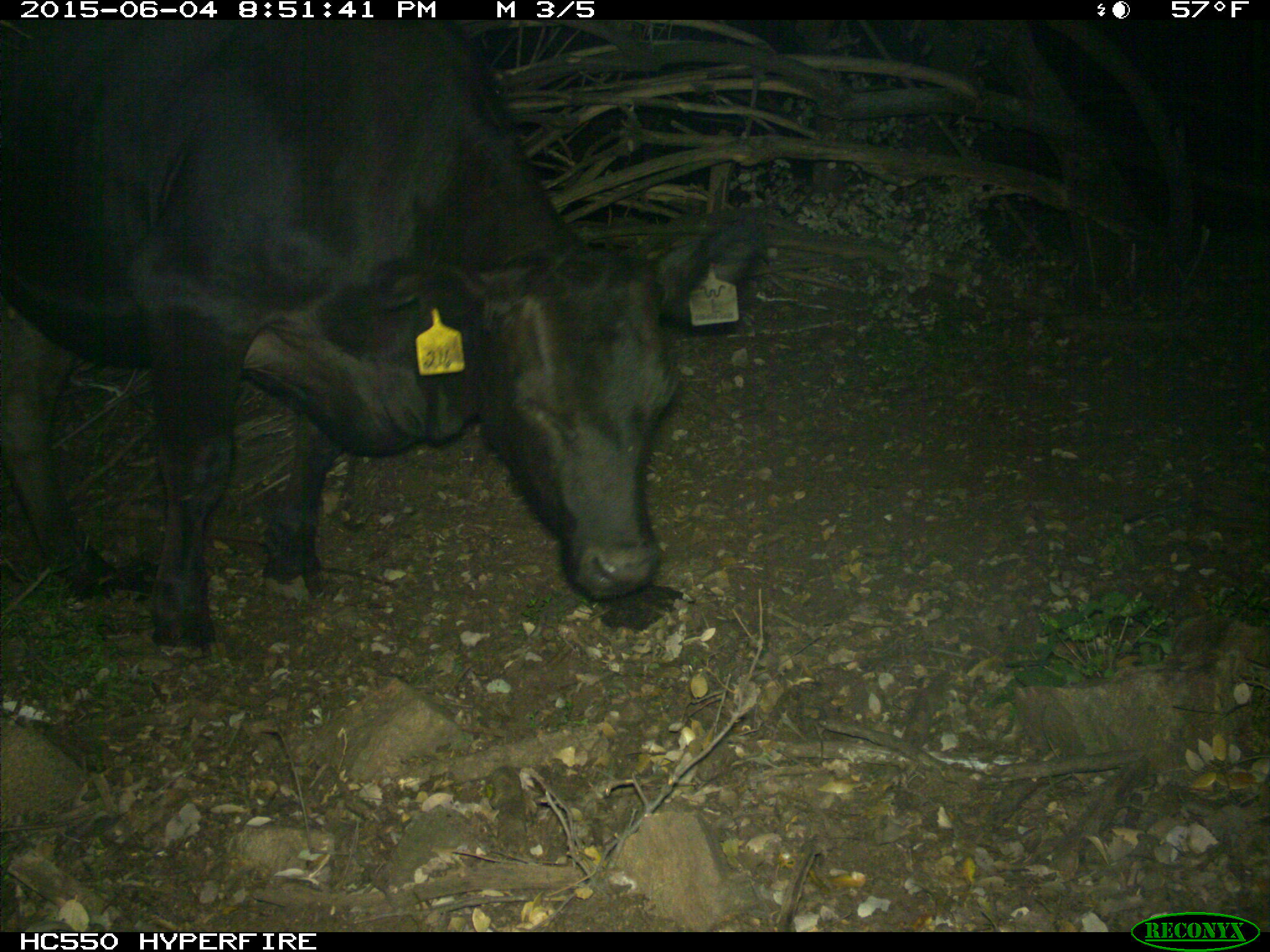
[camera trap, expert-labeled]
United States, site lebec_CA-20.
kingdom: Animalia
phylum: Chordata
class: Mammalia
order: Artiodactyla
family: Bovidae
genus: Bos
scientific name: Bos taurus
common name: domestic cow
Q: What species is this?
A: Bos taurus (domestic cow).